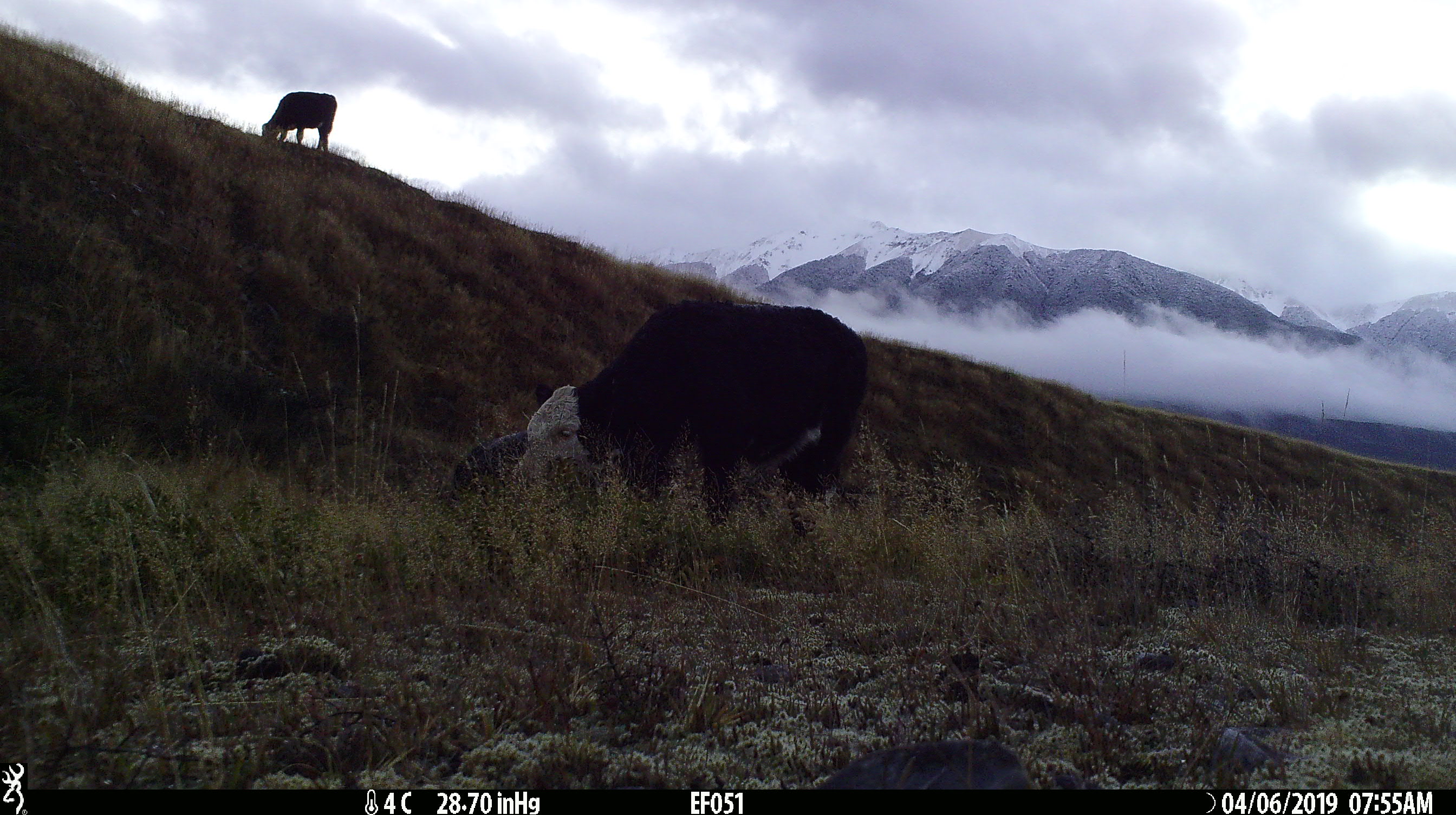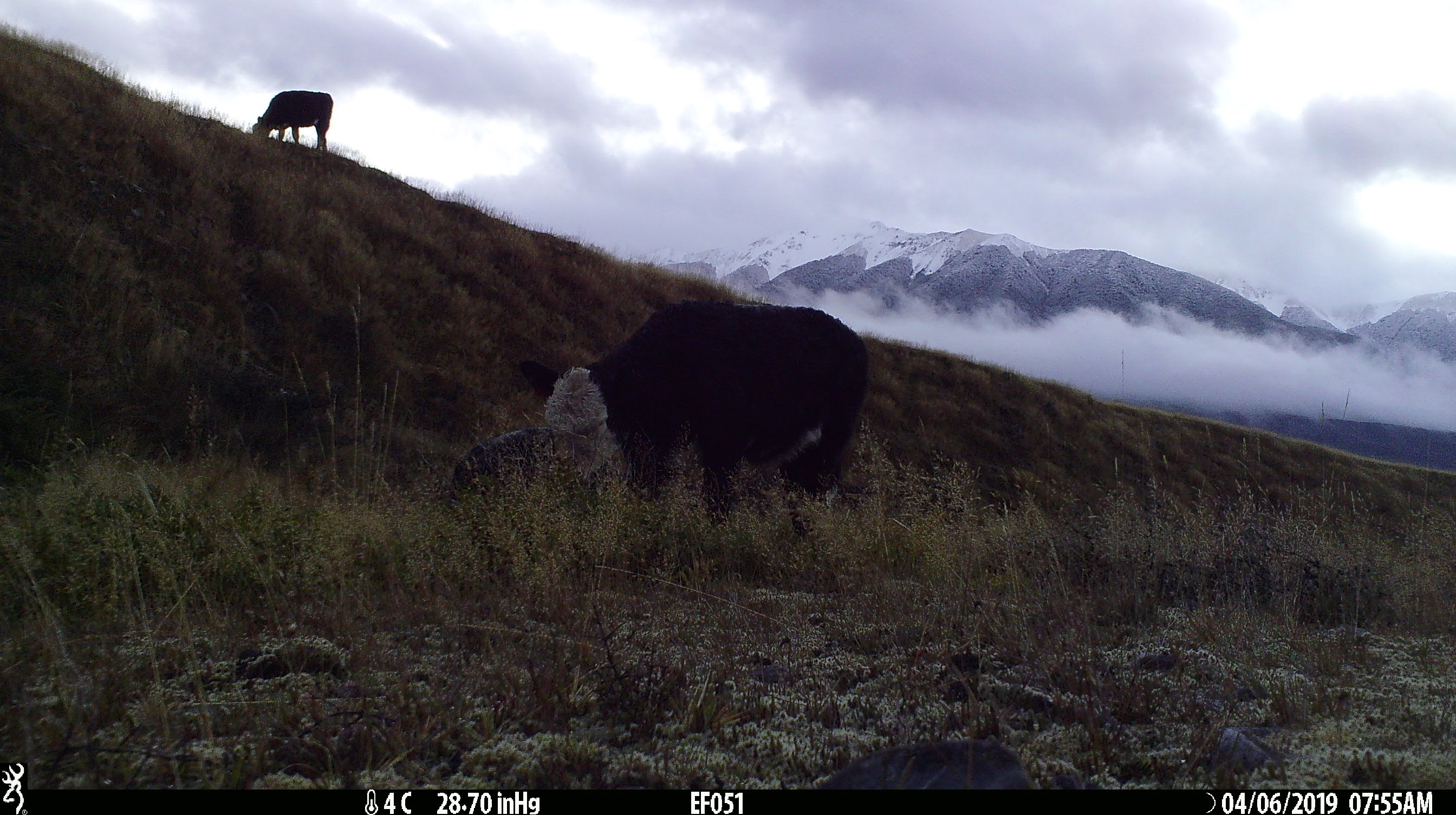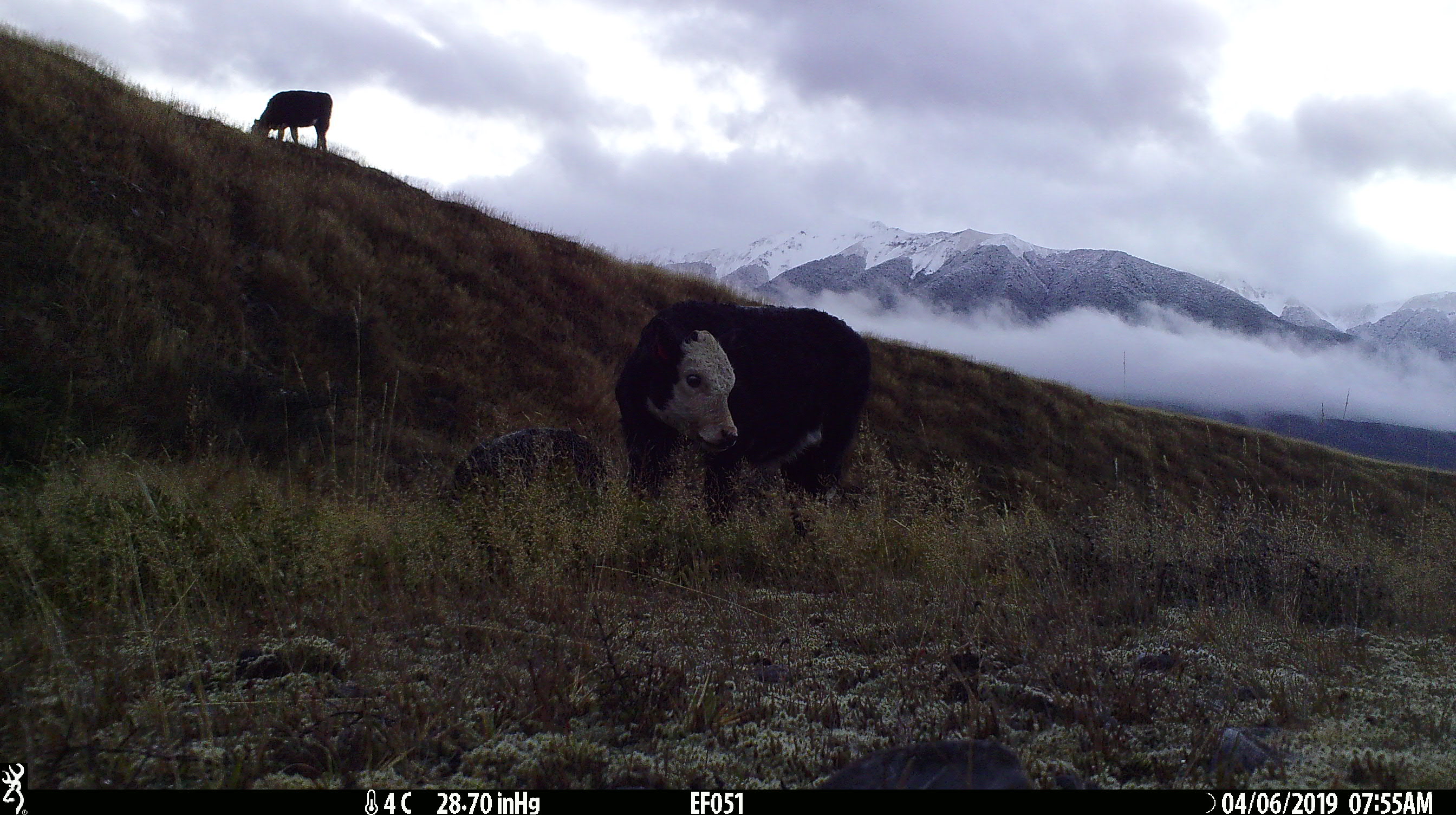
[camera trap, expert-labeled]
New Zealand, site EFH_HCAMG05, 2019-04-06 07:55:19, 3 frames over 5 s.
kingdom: Animalia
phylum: Chordata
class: Mammalia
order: Artiodactyla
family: Bovidae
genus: Bos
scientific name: Bos taurus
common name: domestic cow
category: cow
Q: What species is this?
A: Cow (domestic cow) (Bos taurus).